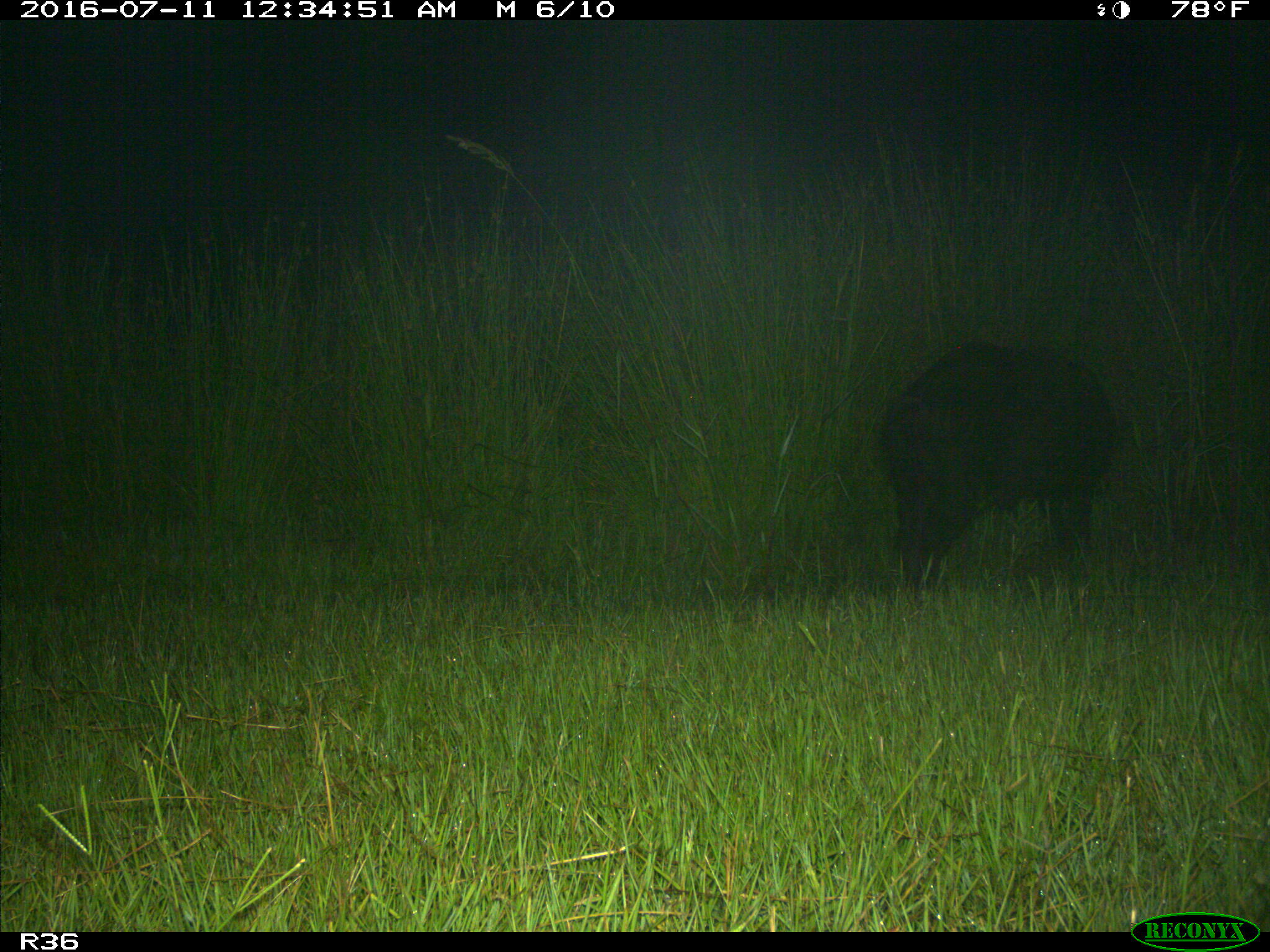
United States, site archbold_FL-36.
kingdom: Animalia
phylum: Chordata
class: Mammalia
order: Artiodactyla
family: Suidae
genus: Sus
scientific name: Sus scrofa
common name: wild boar